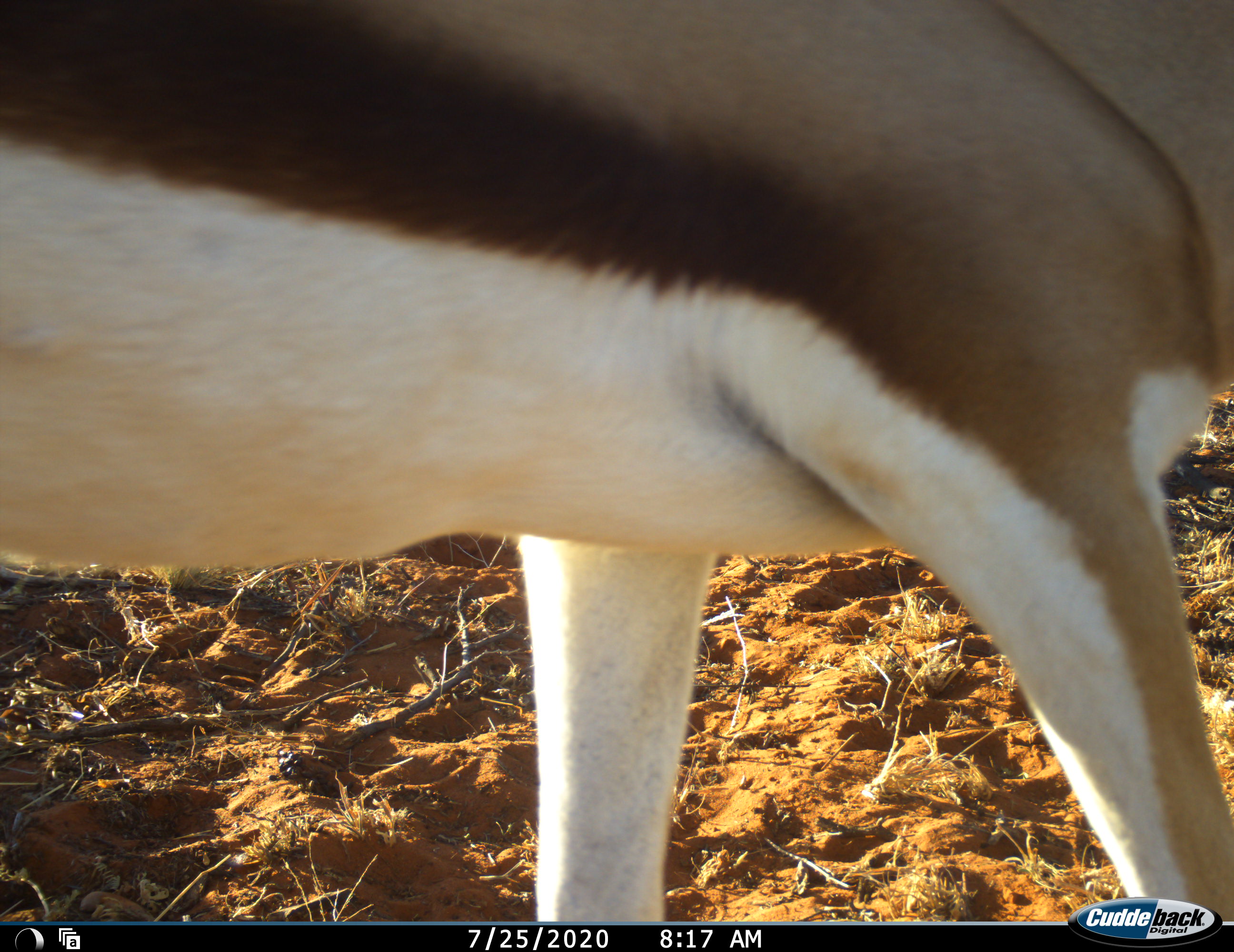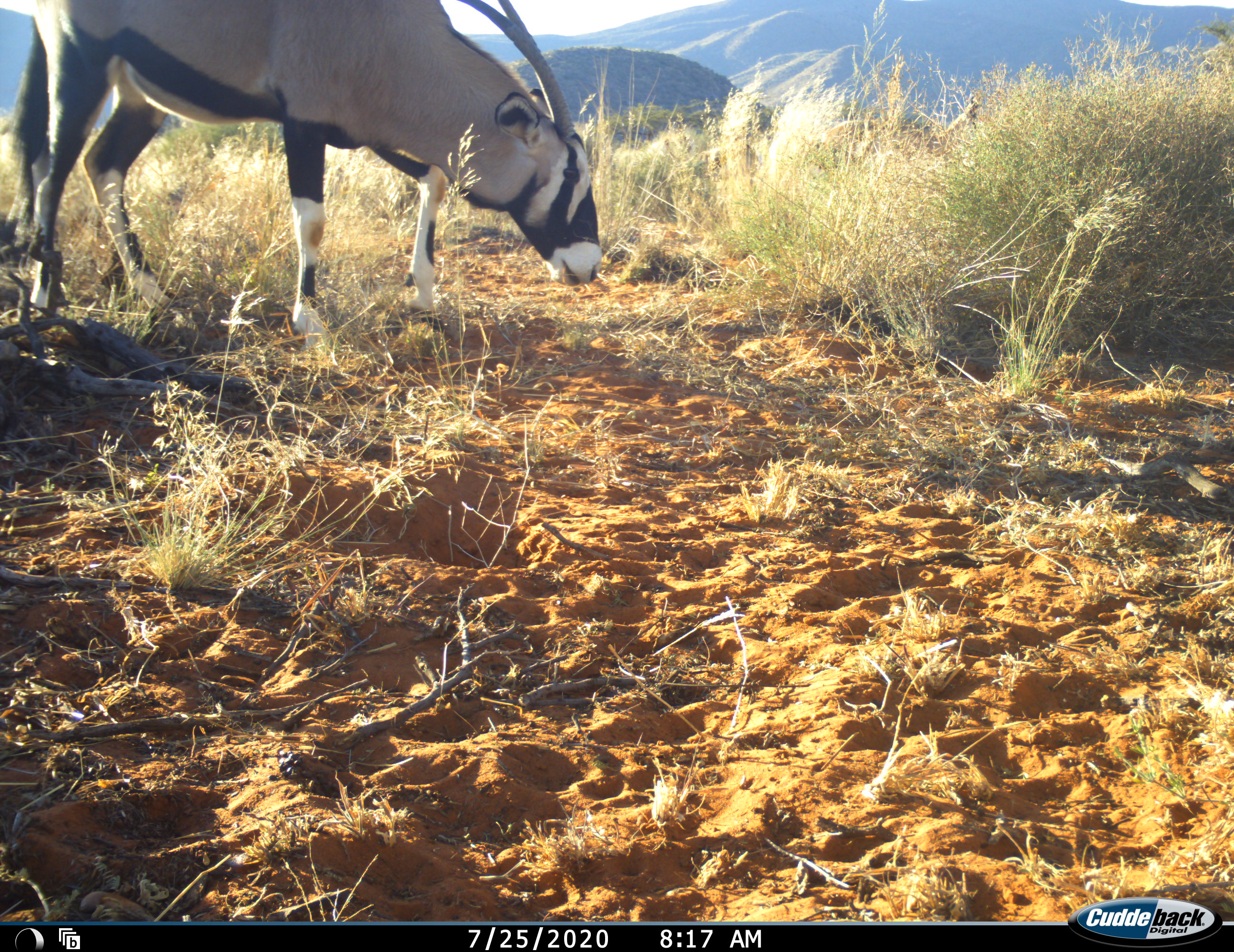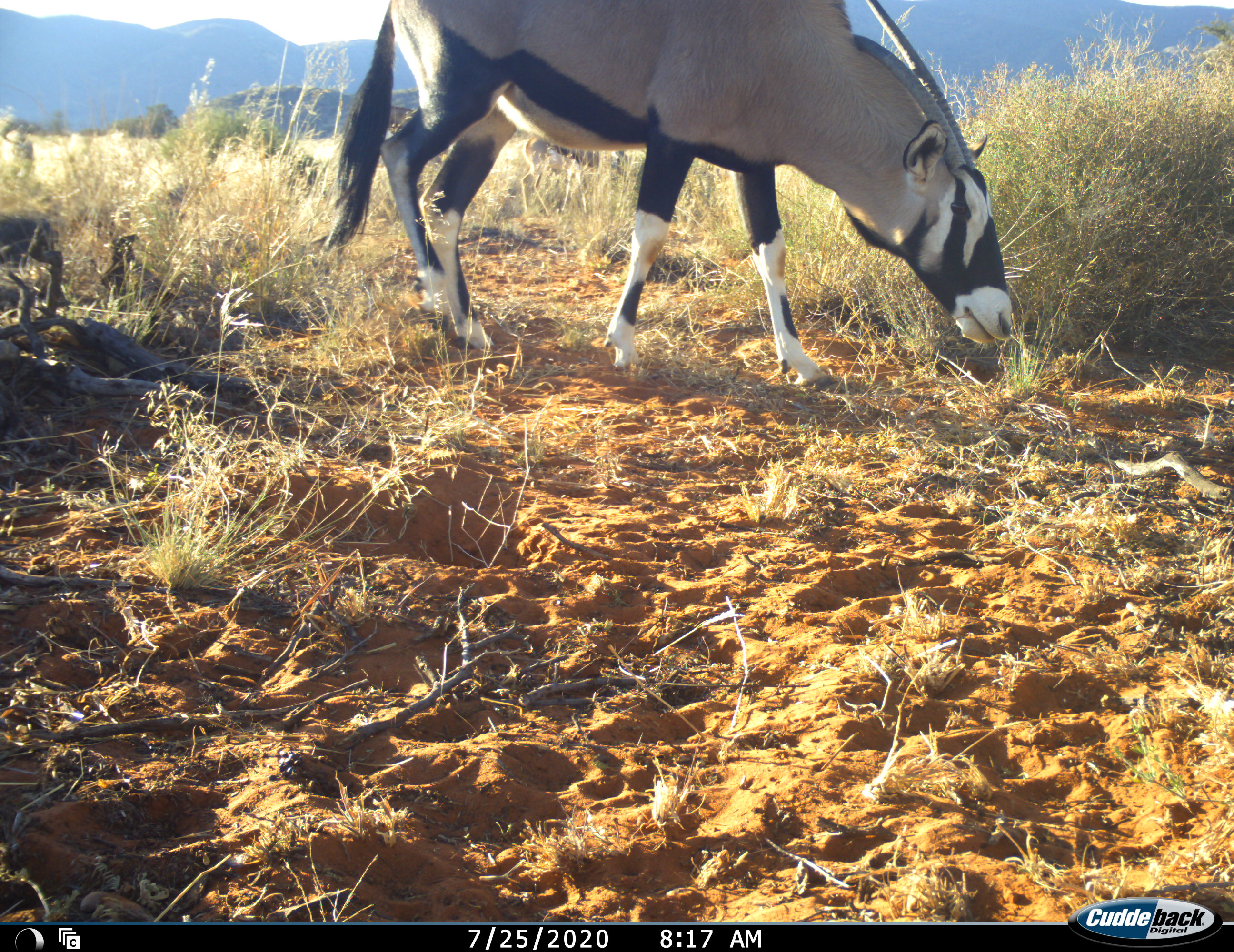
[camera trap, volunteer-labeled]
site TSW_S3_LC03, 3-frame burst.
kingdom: Animalia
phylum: Chordata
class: Mammalia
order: Artiodactyla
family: Bovidae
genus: Oryx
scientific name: Oryx gazella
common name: gemsbok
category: oryx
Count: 2.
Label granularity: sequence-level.